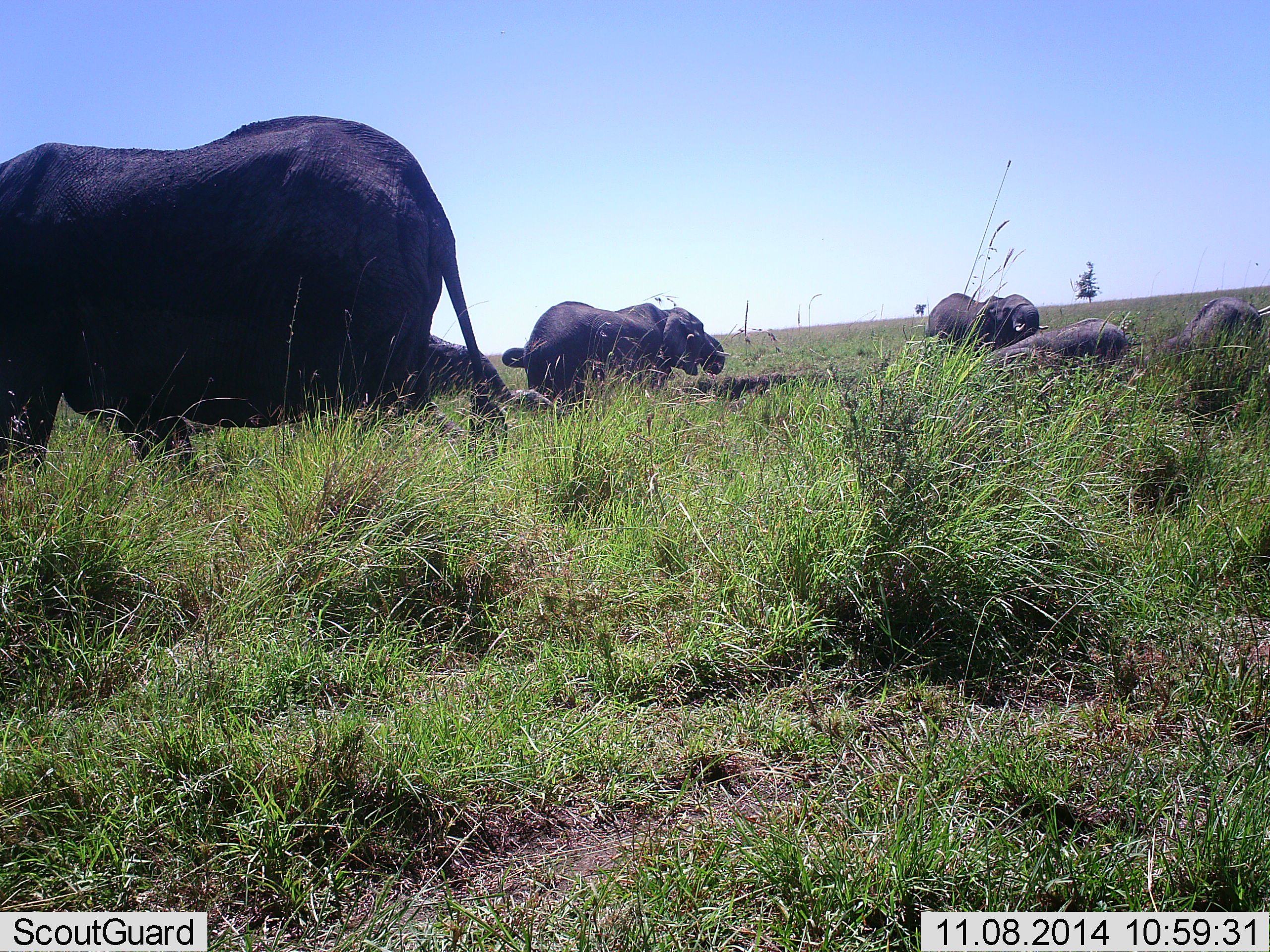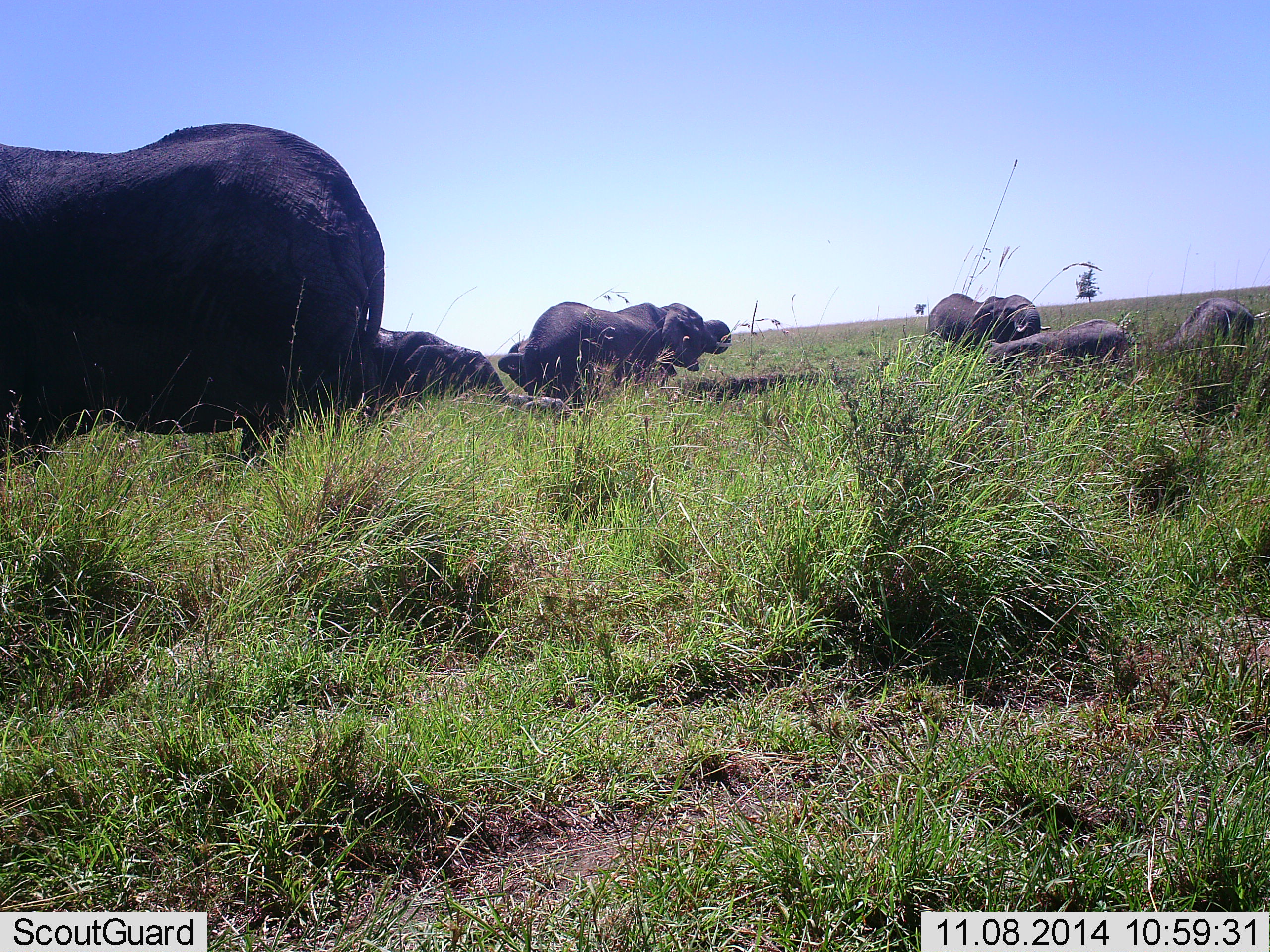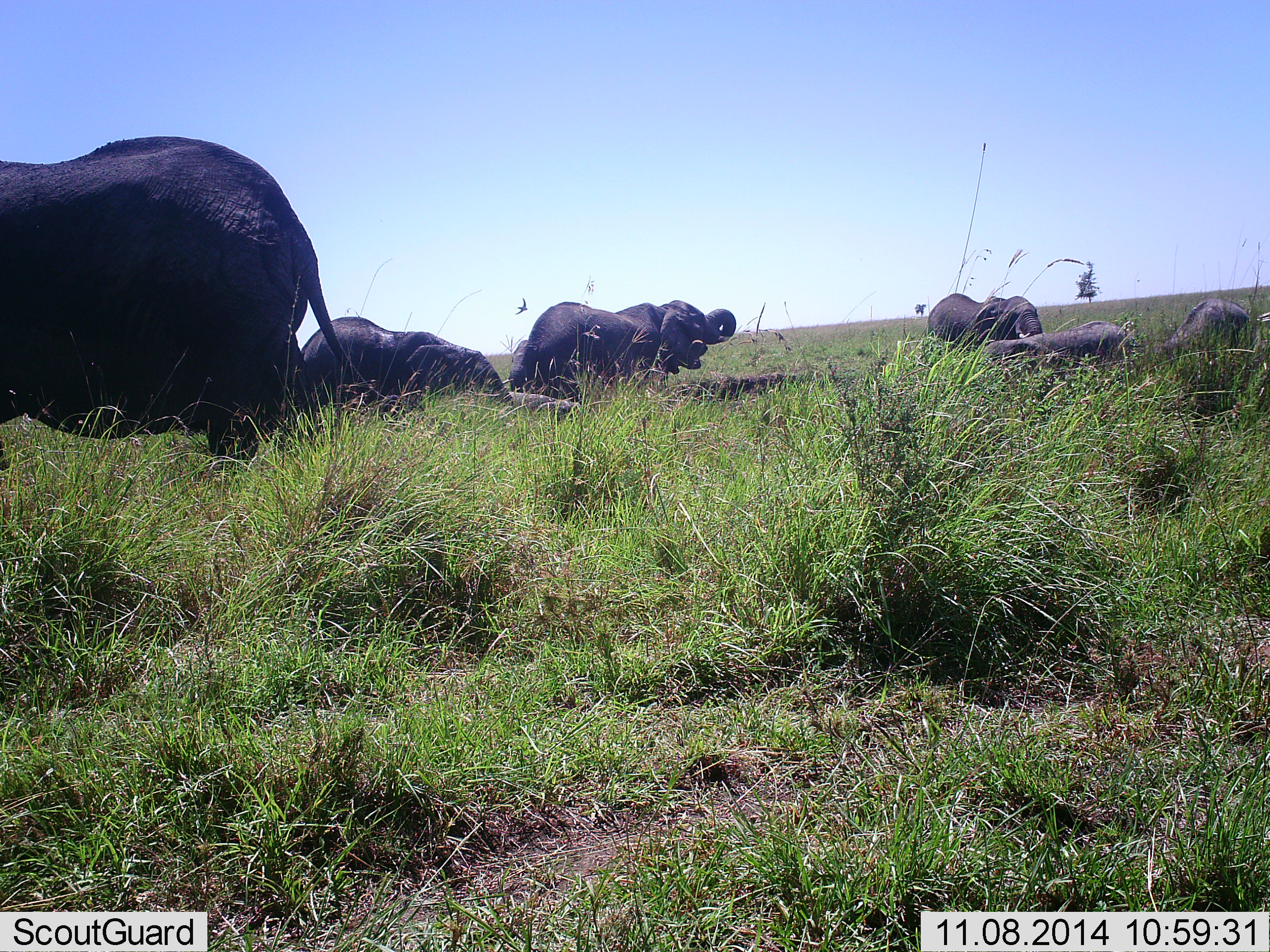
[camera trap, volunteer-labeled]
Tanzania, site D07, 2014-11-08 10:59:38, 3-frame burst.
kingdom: Animalia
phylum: Chordata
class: Mammalia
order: Proboscidea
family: Elephantidae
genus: Loxodonta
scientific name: Loxodonta africana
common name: african bush elephant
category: elephant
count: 7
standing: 30%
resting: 70%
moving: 30%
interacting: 0%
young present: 30%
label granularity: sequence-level